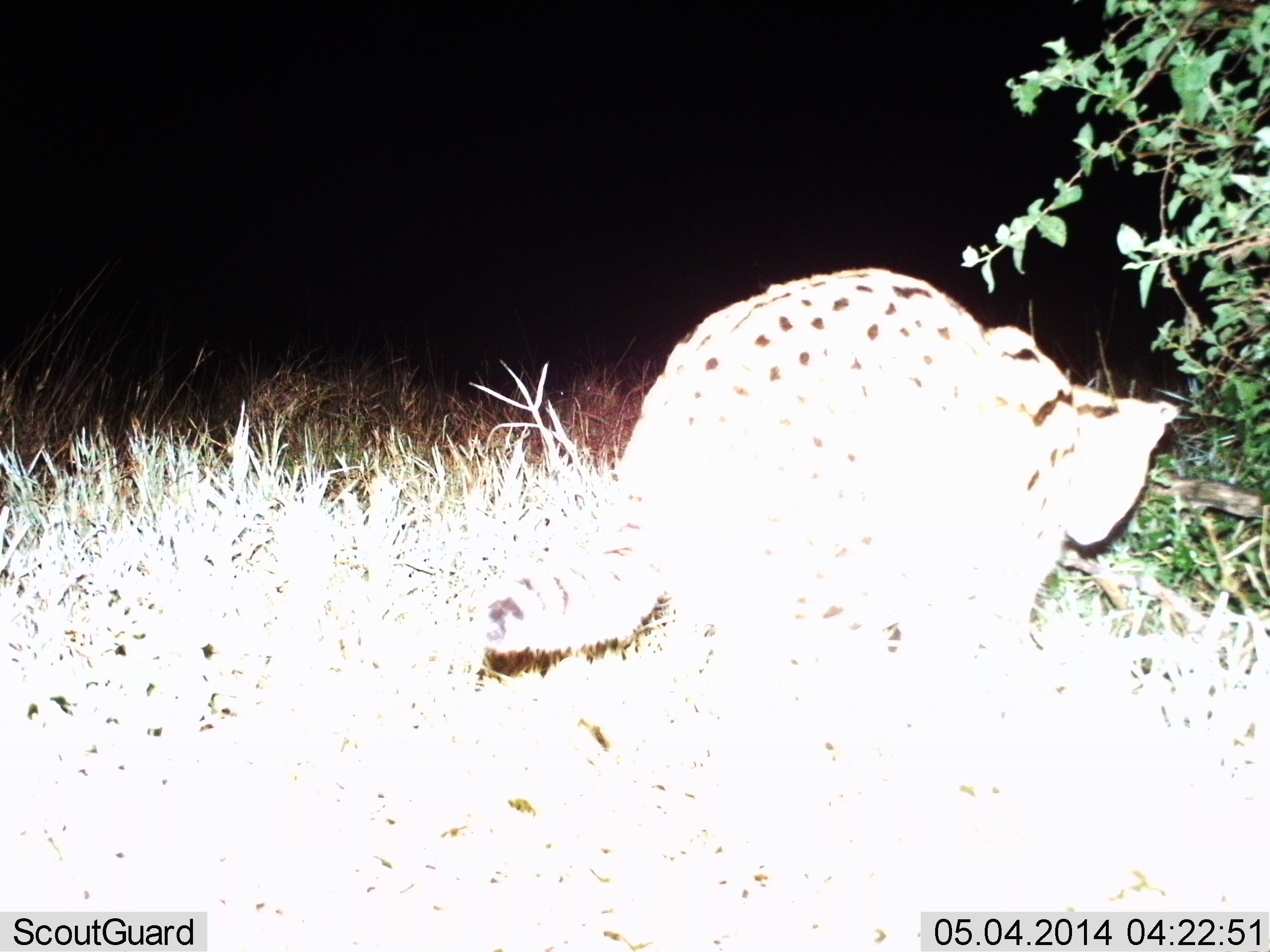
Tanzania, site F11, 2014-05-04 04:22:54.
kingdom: Animalia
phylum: Chordata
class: Mammalia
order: Carnivora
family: Felidae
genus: Leptailurus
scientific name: Leptailurus serval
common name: serval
Serval (Leptailurus serval), count 1. Behavior (volunteer vote fractions): standing 0%, resting 0%, moving 90%, interacting 10%. Young present (vote fraction): 0%. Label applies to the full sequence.